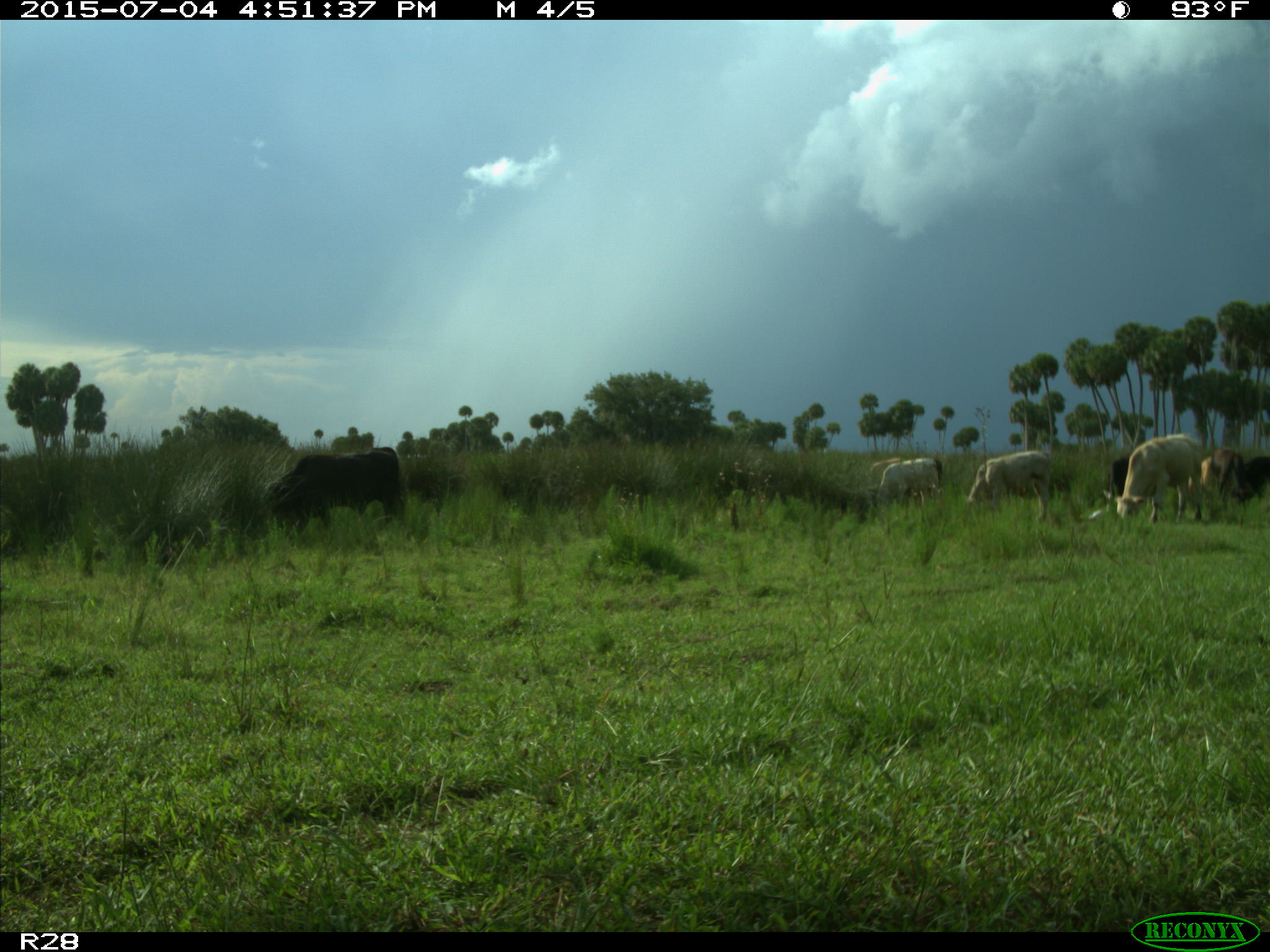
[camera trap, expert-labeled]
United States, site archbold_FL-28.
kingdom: Animalia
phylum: Chordata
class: Mammalia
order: Artiodactyla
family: Bovidae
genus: Bos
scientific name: Bos taurus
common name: domestic cow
Bos taurus (domestic cow).